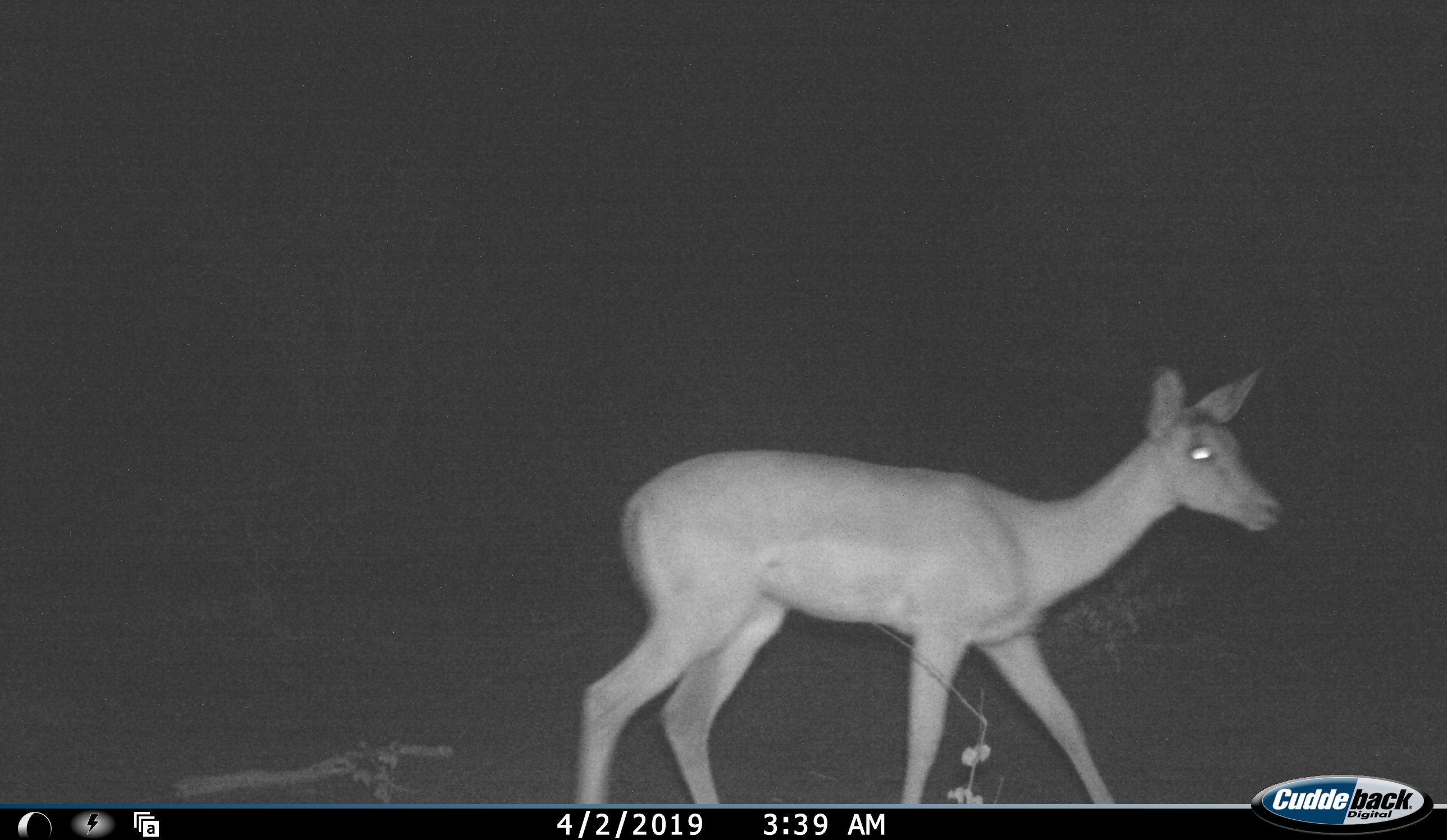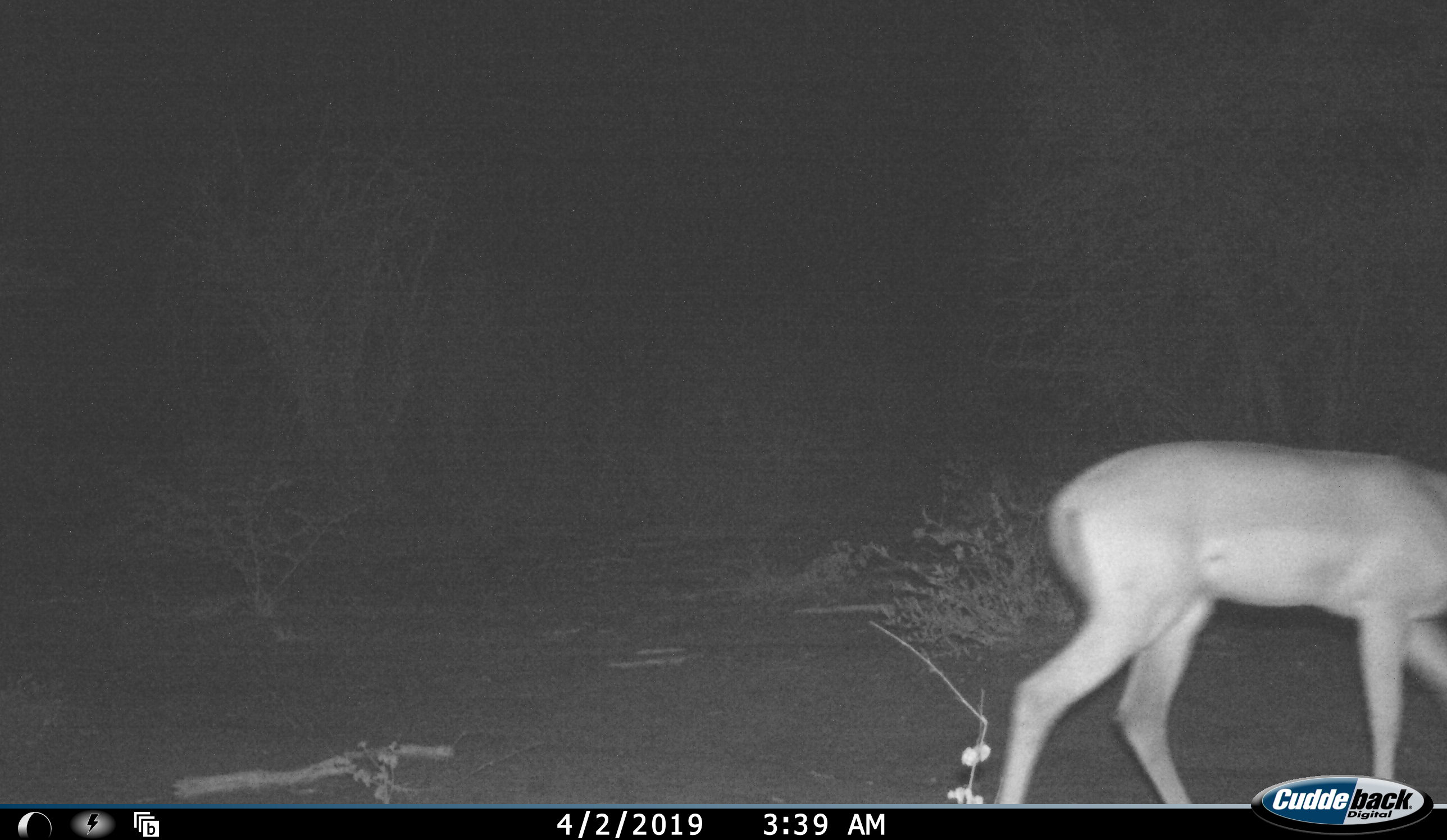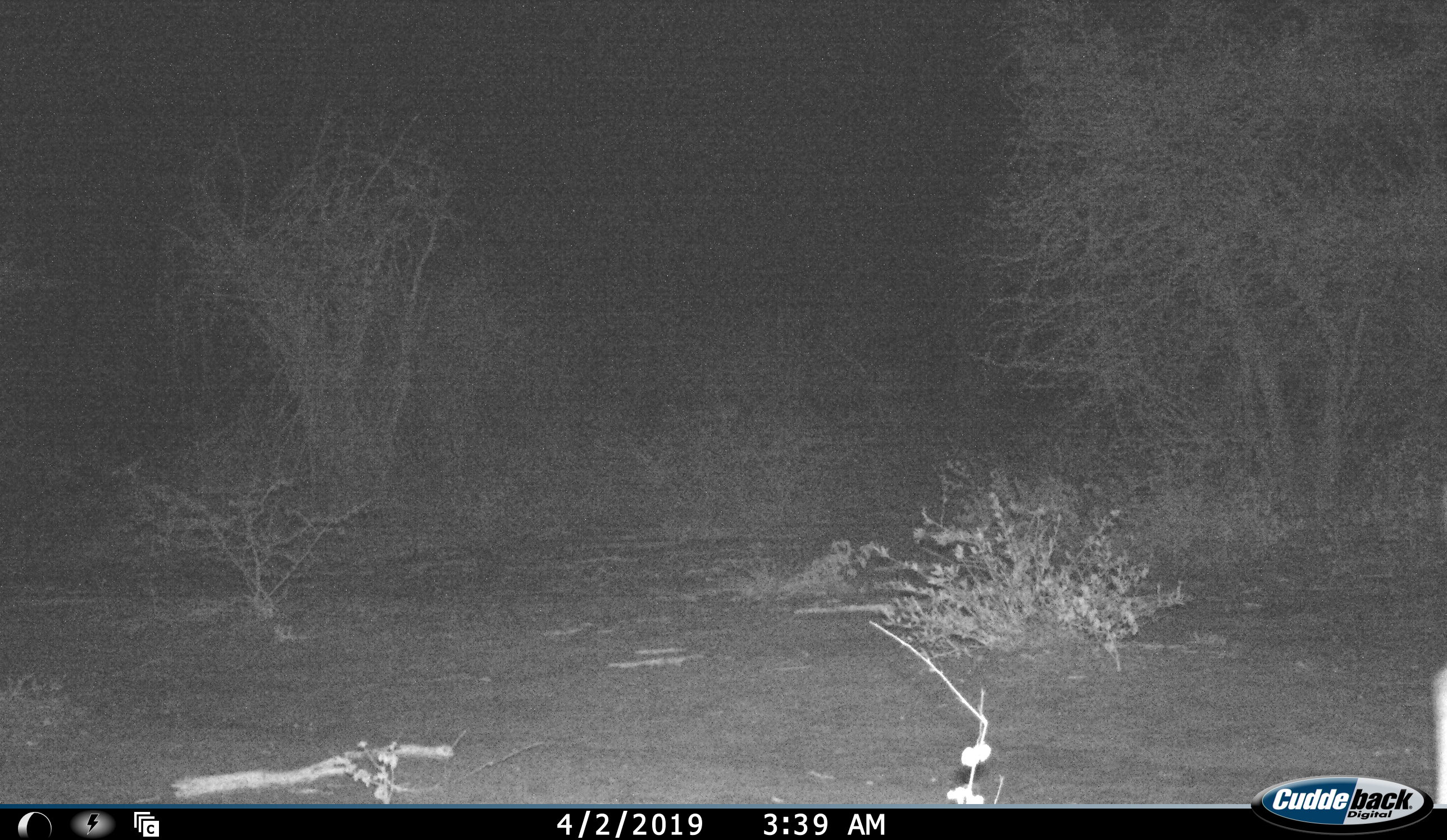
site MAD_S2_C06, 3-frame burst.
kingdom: Animalia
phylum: Chordata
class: Mammalia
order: Artiodactyla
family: Bovidae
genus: Aepyceros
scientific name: Aepyceros melampus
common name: impala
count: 1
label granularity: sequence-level